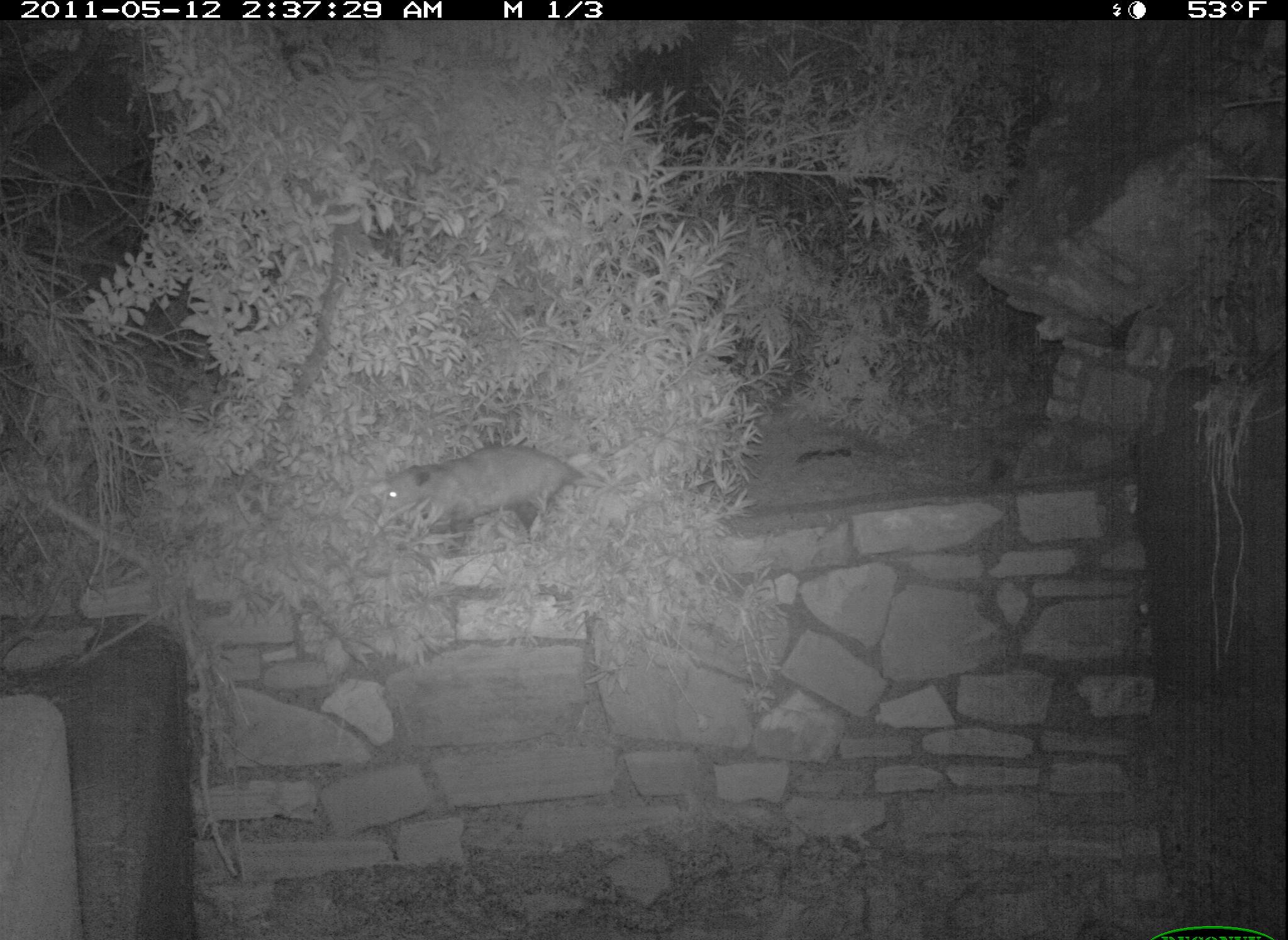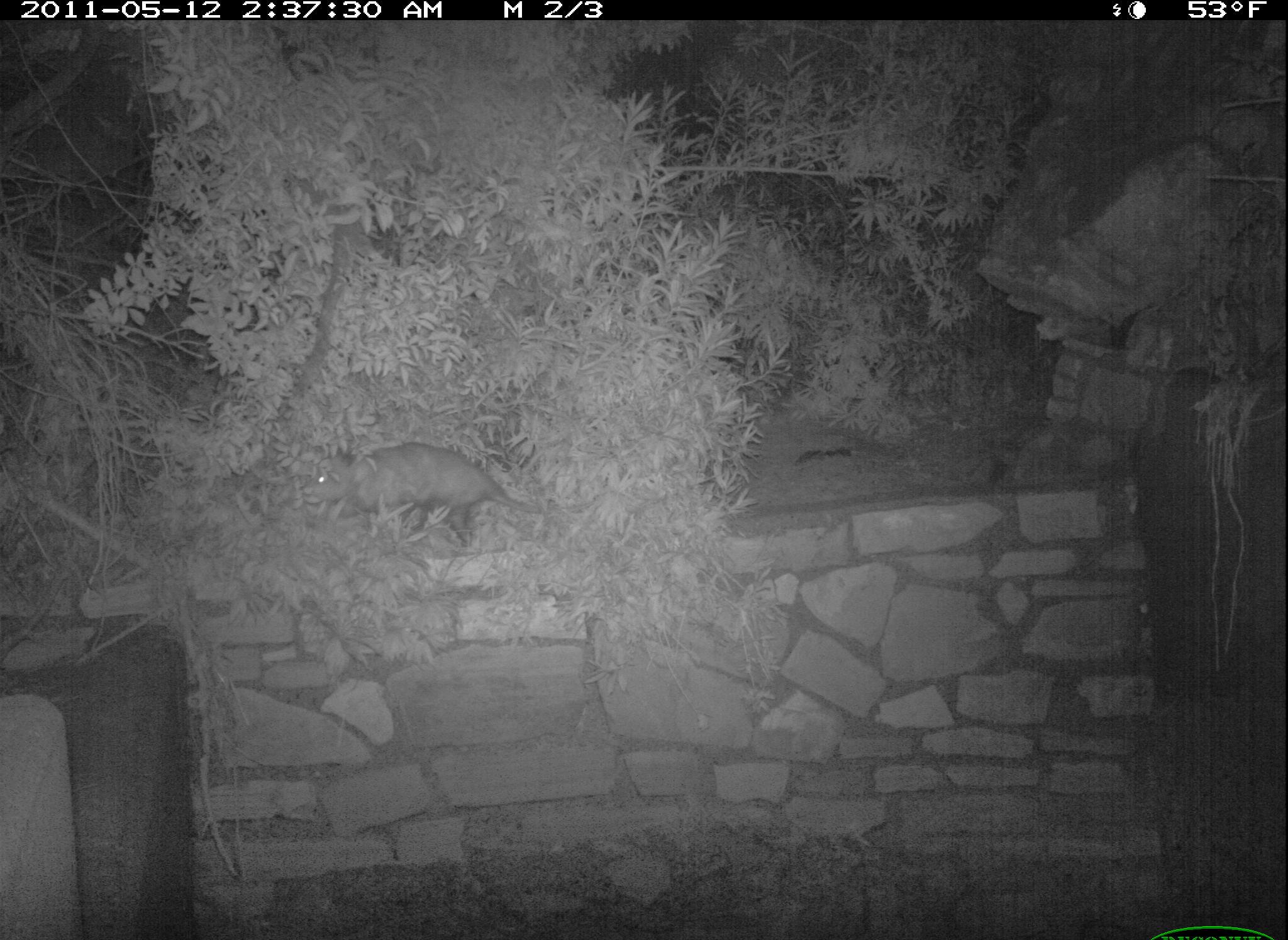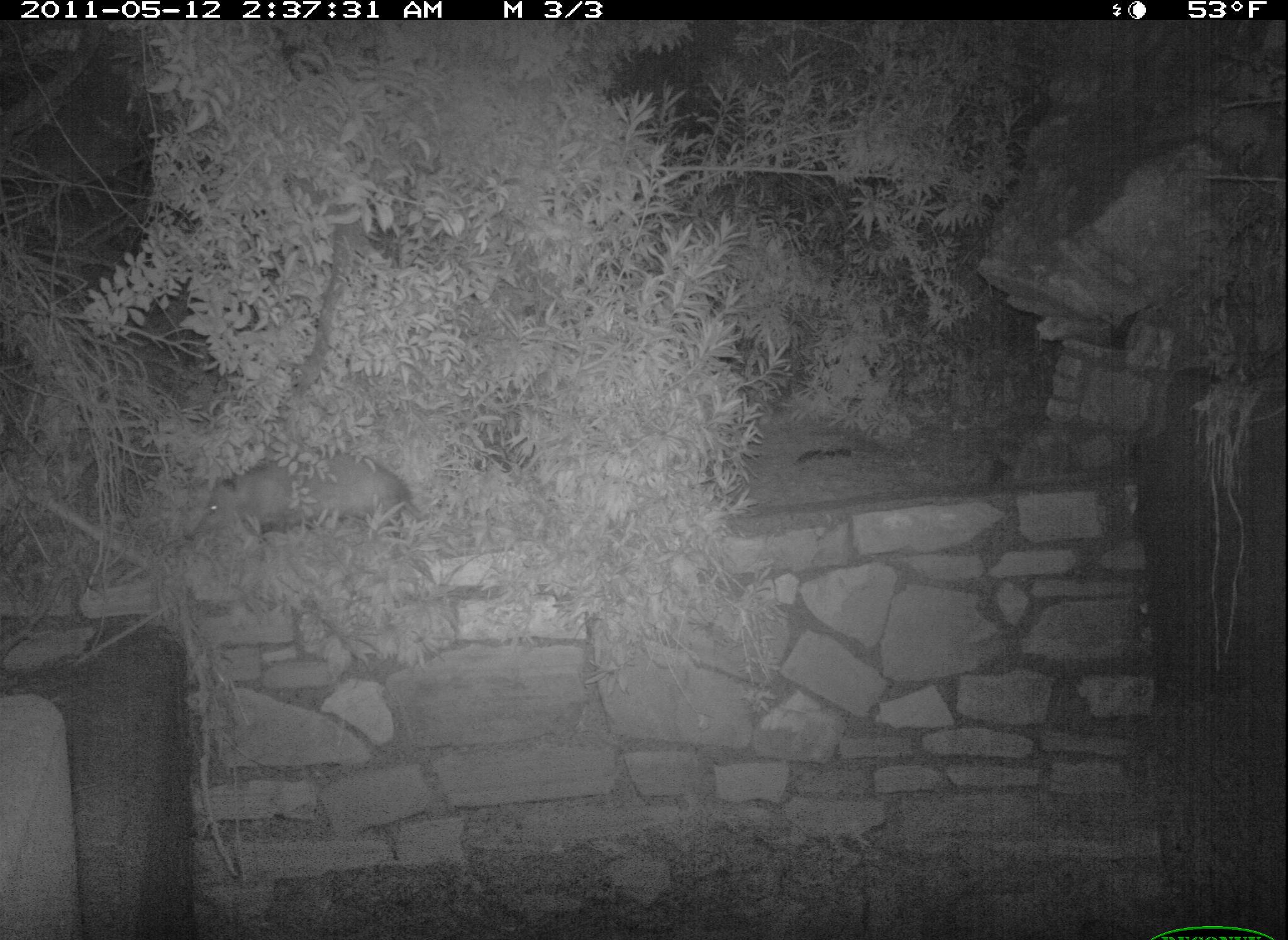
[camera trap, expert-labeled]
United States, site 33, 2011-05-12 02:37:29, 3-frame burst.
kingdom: Animalia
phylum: Chordata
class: Mammalia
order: Didelphimorphia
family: Didelphidae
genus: Didelphis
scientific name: Didelphis virginiana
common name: virginia opossum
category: opossum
Opossum (virginia opossum) (Didelphis virginiana).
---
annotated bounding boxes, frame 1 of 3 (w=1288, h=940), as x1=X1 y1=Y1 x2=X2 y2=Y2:
opossum: x1=361 y1=422 x2=646 y2=554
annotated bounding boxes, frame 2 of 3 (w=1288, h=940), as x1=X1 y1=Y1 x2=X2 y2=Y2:
opossum: x1=291 y1=435 x2=607 y2=554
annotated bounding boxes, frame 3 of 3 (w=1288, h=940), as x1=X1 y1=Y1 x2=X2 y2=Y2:
opossum: x1=174 y1=456 x2=553 y2=559